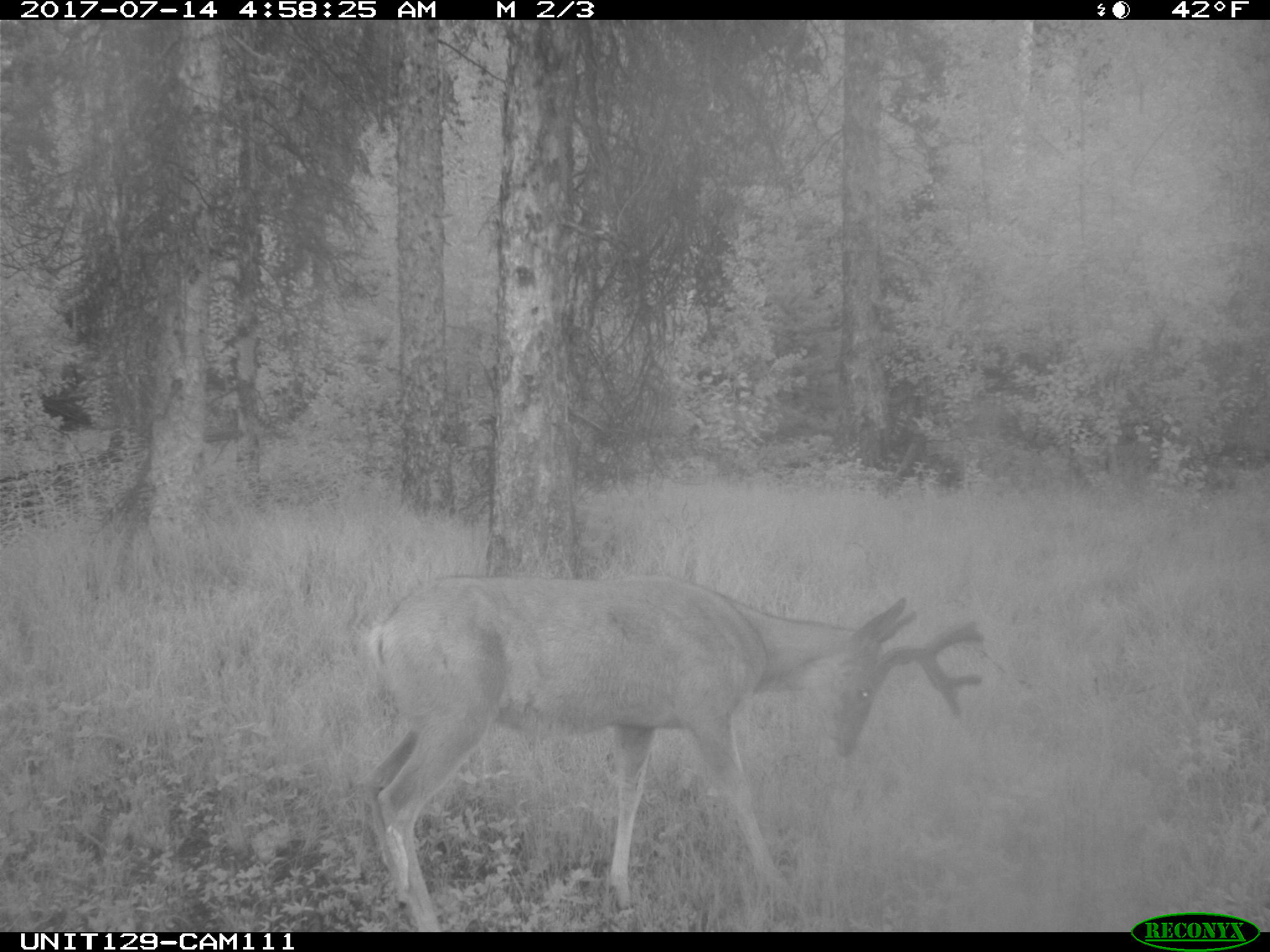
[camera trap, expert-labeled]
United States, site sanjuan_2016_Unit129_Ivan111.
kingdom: Animalia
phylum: Chordata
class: Mammalia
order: Artiodactyla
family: Cervidae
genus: Odocoileus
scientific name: Odocoileus hemionus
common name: mule deer